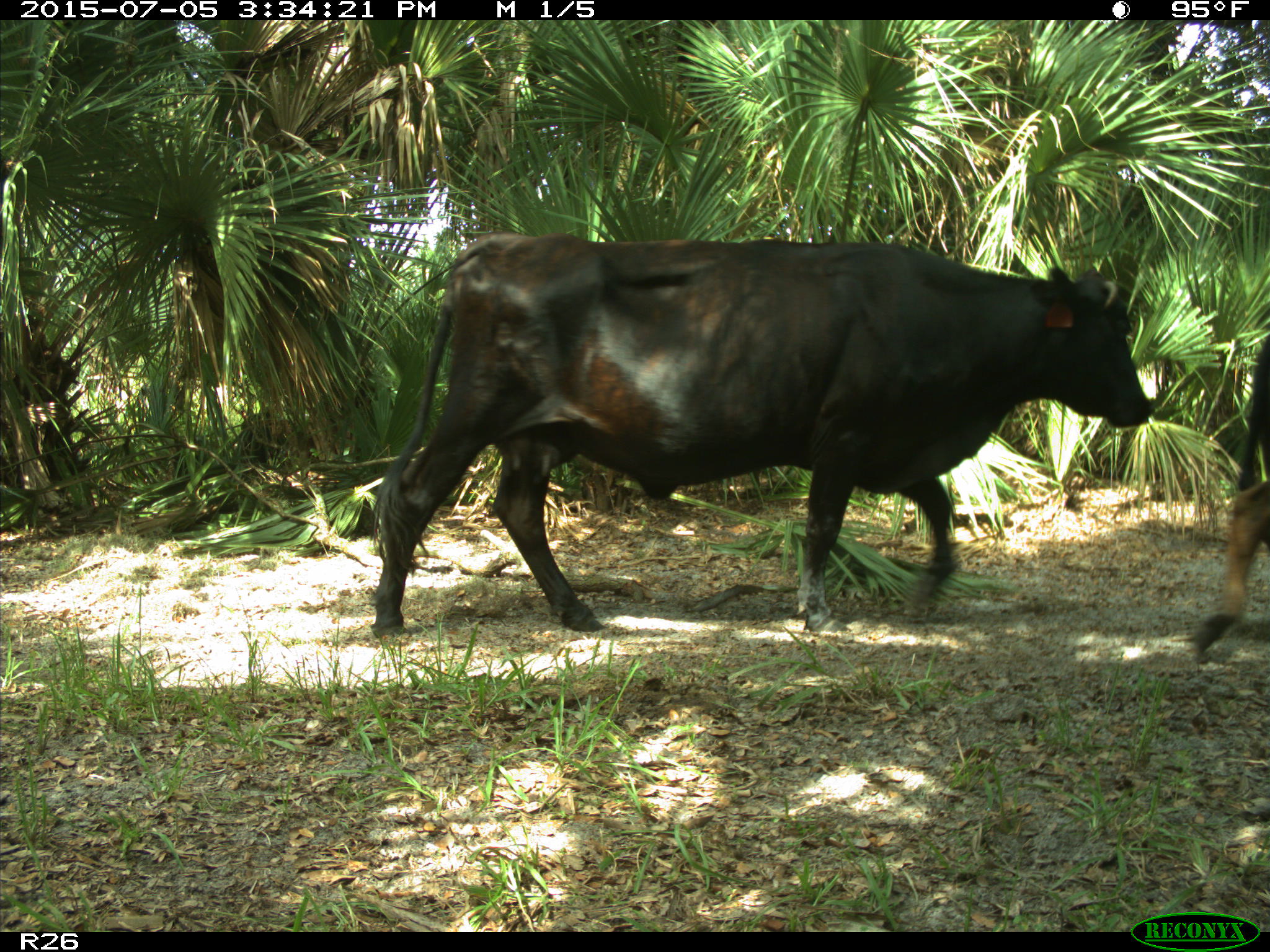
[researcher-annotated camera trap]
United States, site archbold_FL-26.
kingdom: Animalia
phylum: Chordata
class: Mammalia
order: Artiodactyla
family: Bovidae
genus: Bos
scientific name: Bos taurus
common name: domestic cow